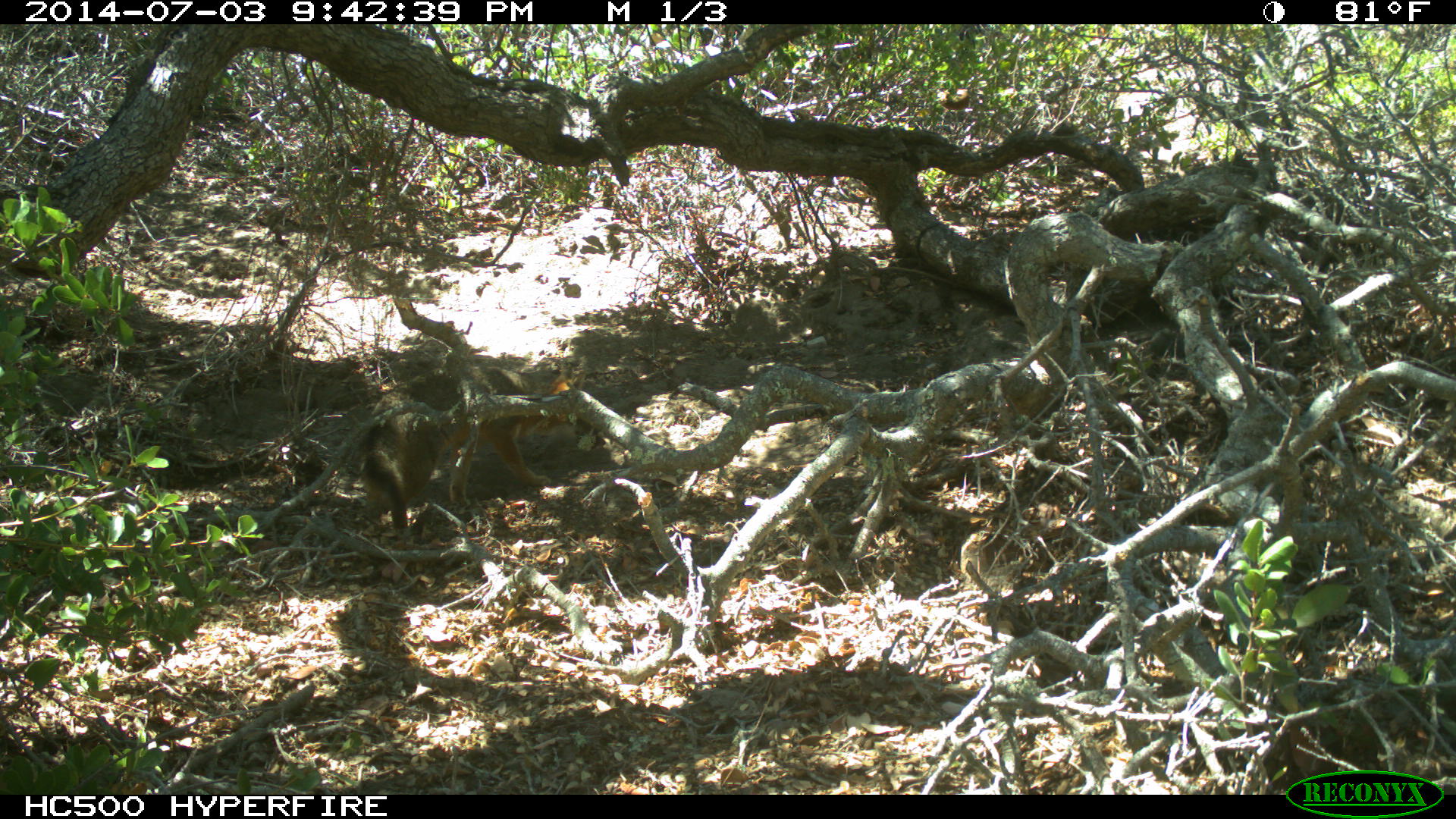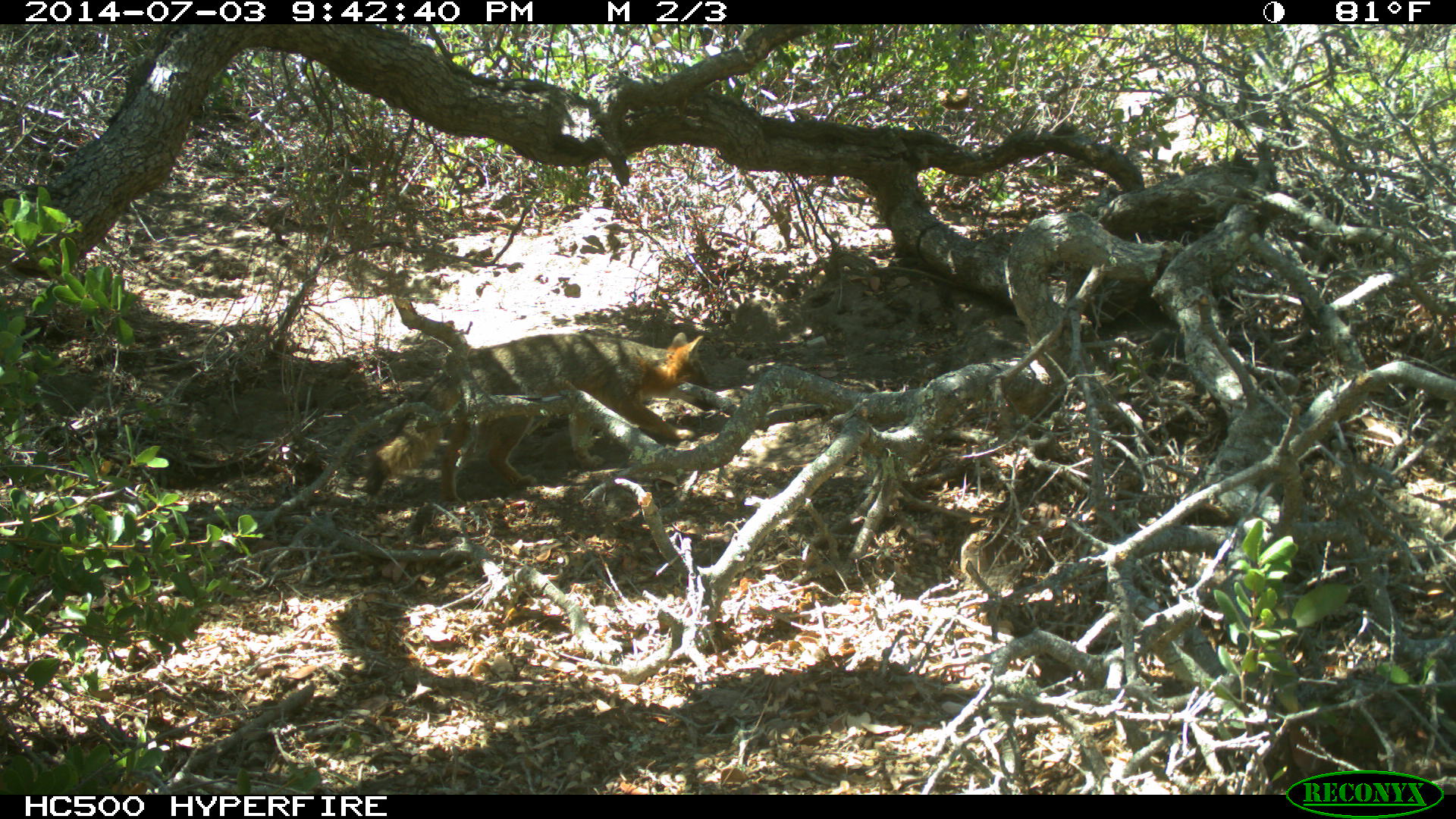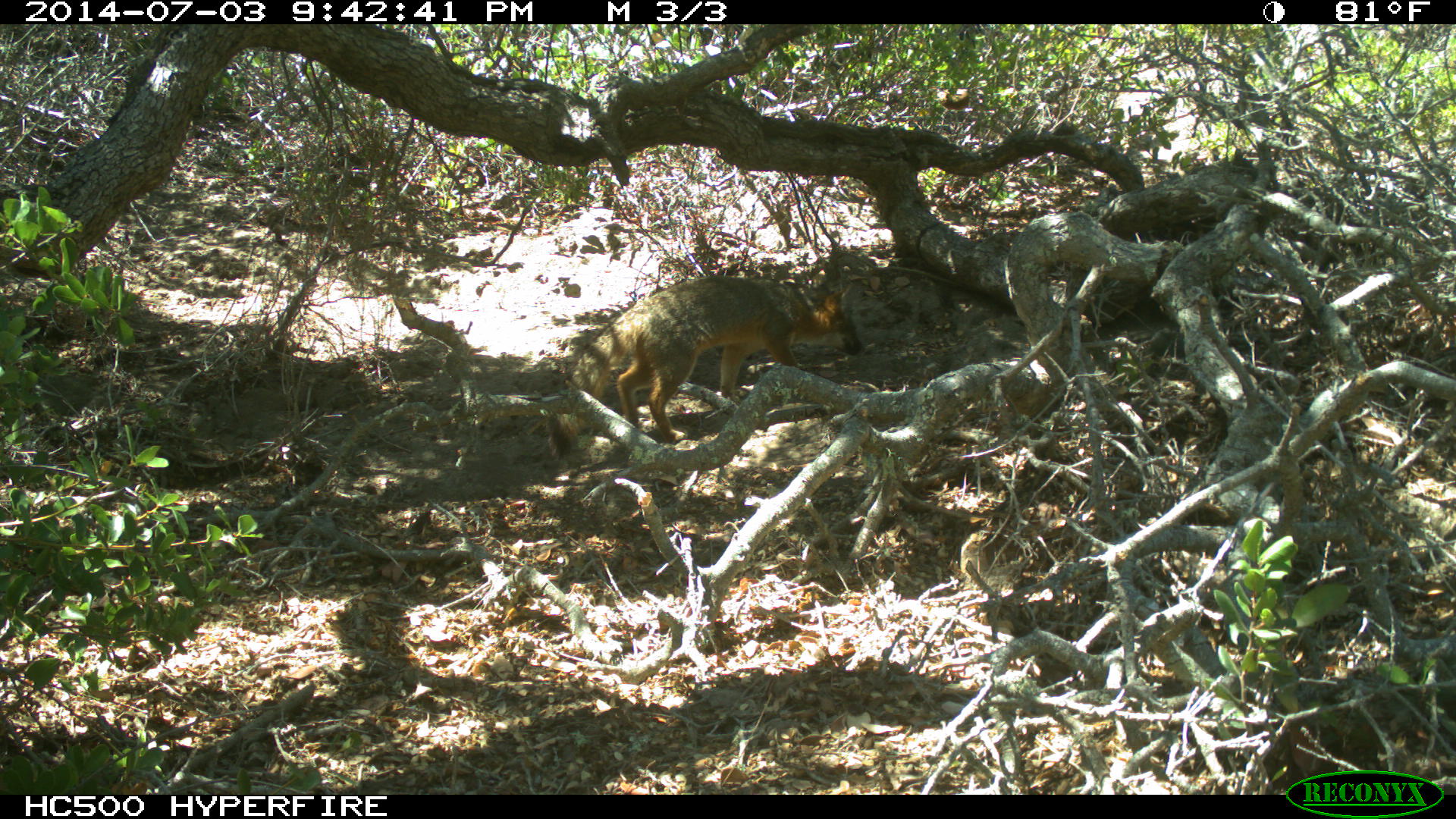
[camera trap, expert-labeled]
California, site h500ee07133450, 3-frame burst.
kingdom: Animalia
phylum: Chordata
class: Mammalia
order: Carnivora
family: Canidae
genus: Urocyon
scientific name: Urocyon littoralis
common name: island fox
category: fox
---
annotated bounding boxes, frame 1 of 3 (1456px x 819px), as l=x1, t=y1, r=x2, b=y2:
fox: l=358, t=363, r=583, b=529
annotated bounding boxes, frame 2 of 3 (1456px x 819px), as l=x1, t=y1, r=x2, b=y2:
fox: l=364, t=331, r=708, b=503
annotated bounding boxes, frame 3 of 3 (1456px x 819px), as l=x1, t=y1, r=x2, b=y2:
fox: l=570, t=275, r=862, b=441